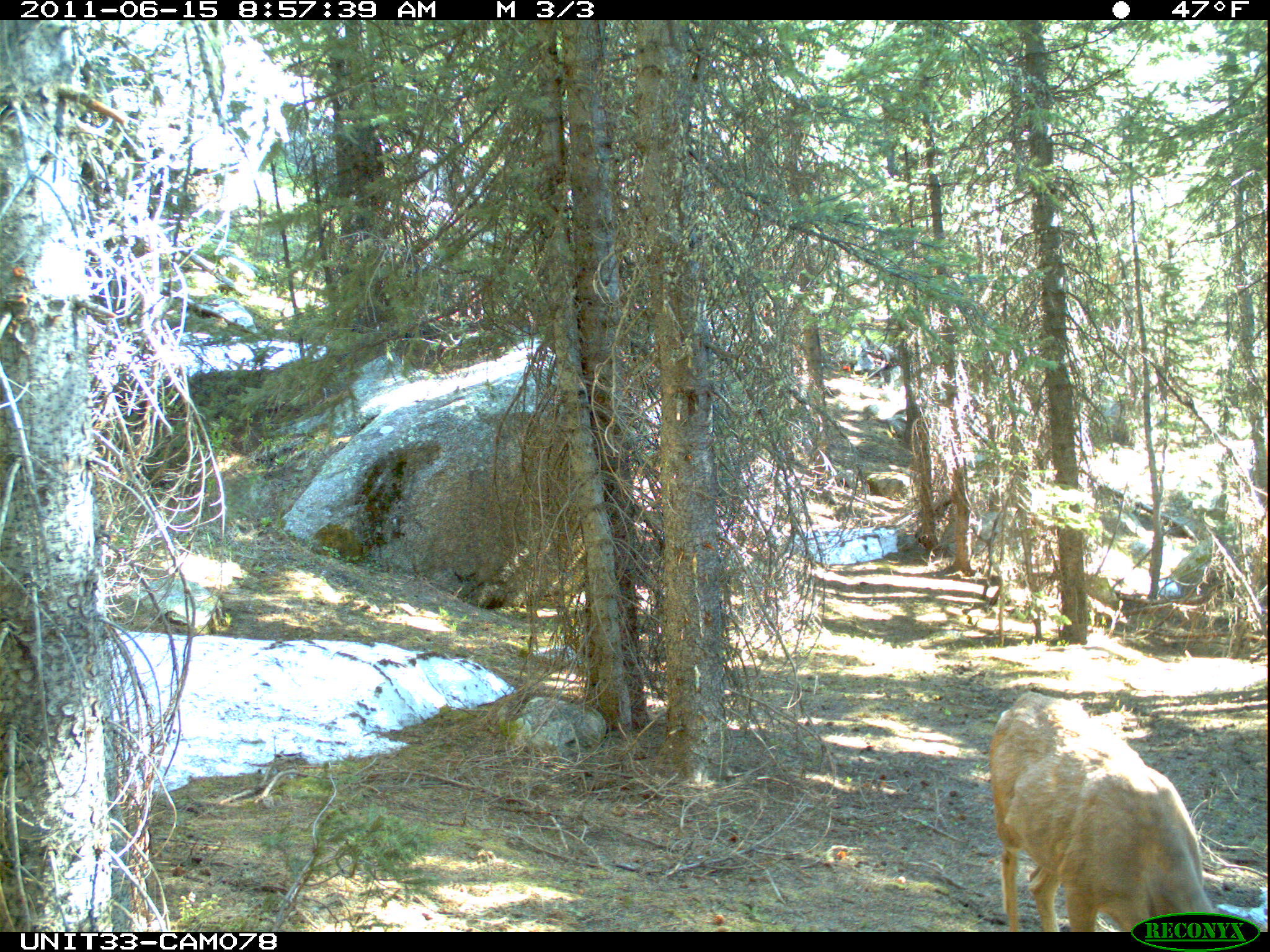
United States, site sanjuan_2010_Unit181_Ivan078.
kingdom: Animalia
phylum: Chordata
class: Mammalia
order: Artiodactyla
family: Cervidae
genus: Odocoileus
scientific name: Odocoileus hemionus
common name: mule deer